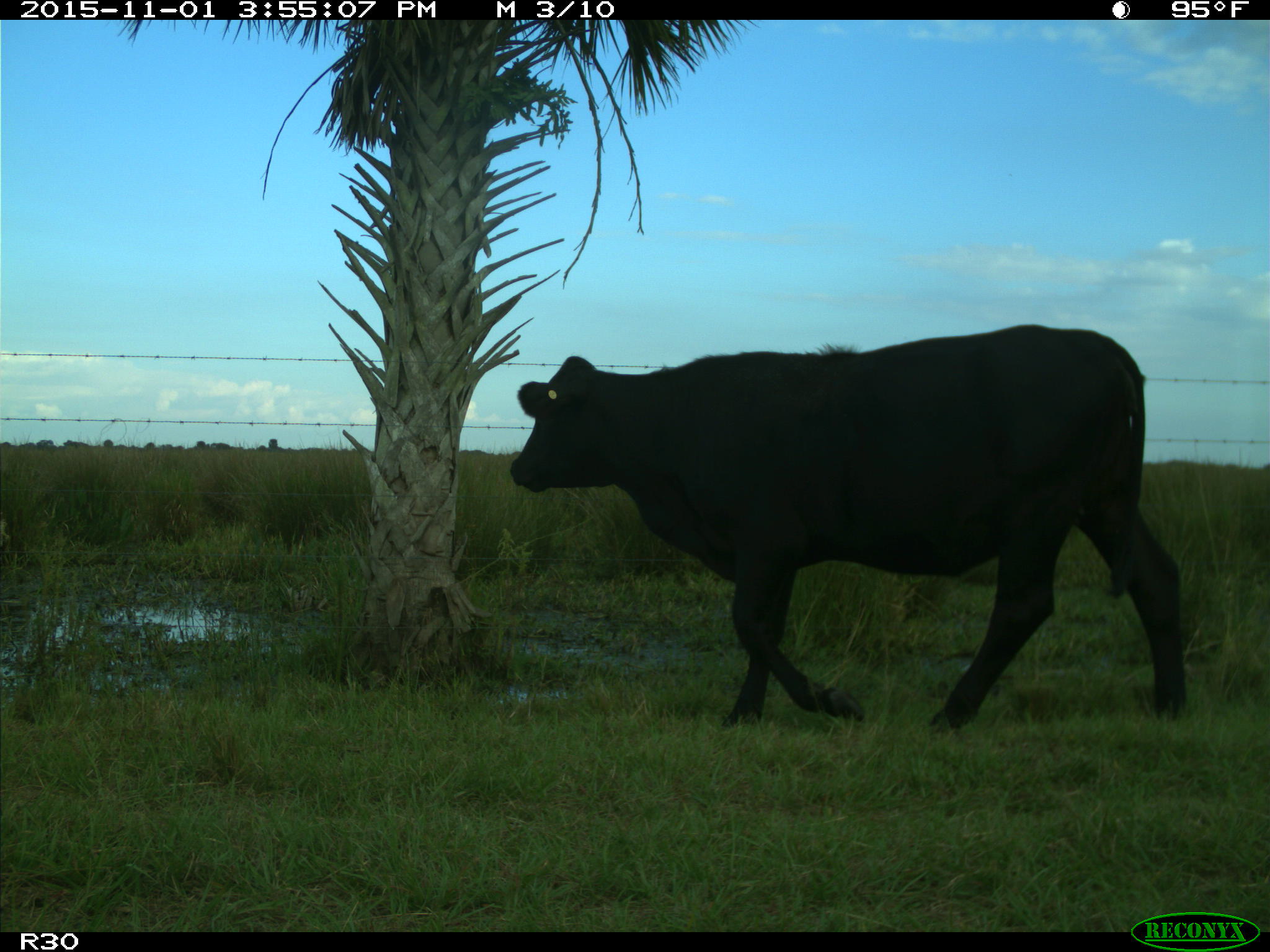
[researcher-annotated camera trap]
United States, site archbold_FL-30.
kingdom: Animalia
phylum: Chordata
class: Mammalia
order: Artiodactyla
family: Bovidae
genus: Bos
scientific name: Bos taurus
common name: domestic cow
Bos taurus (domestic cow).